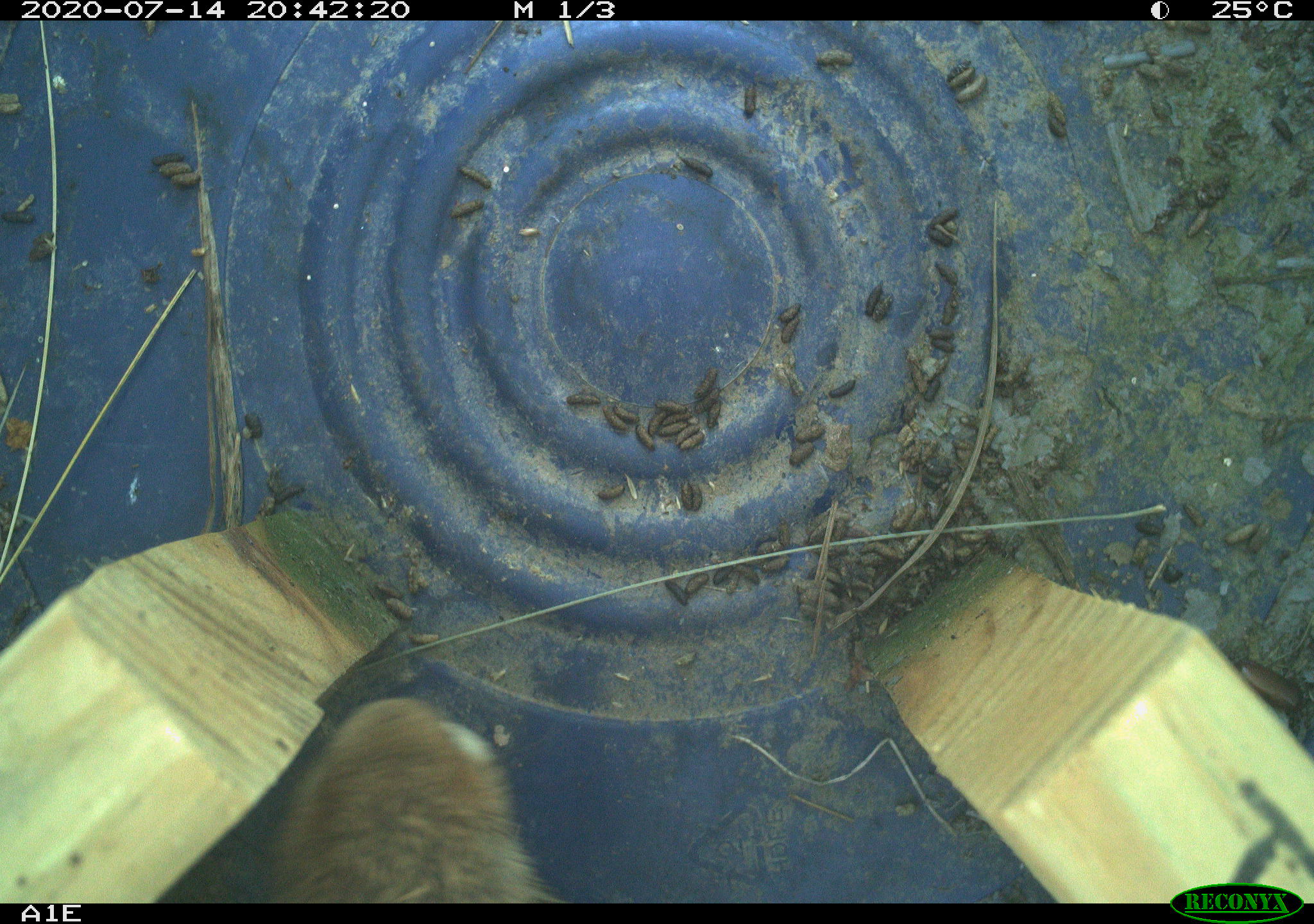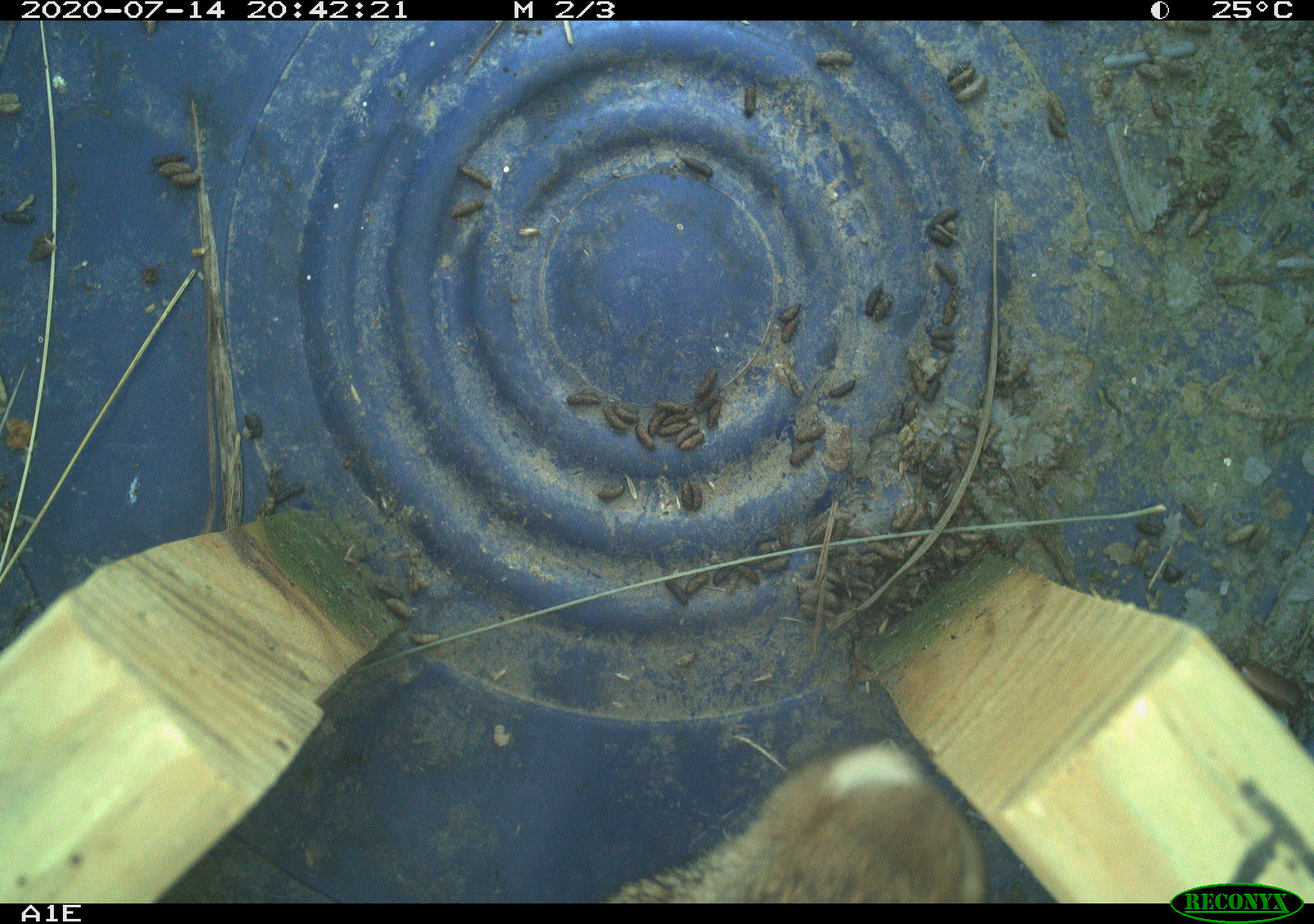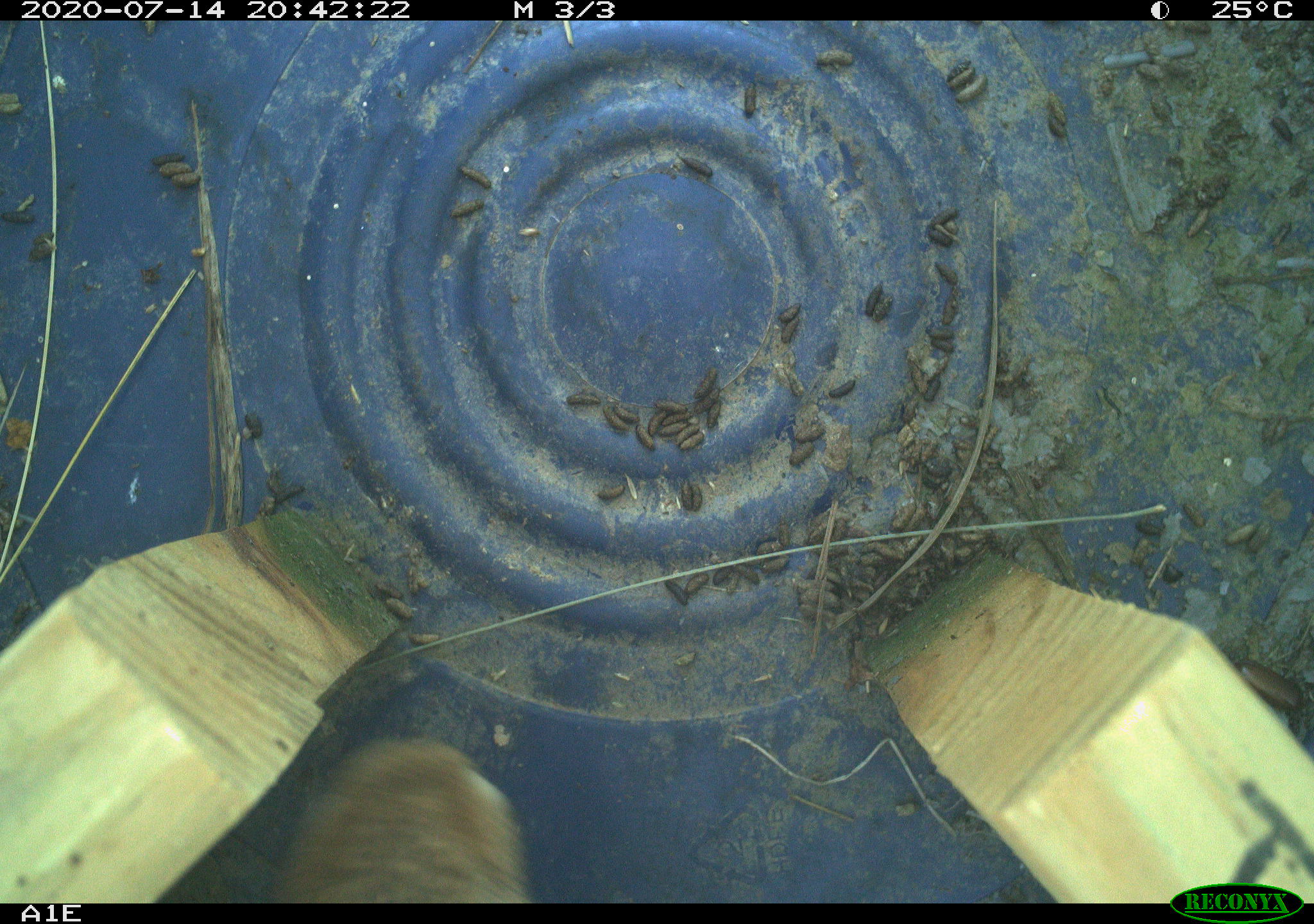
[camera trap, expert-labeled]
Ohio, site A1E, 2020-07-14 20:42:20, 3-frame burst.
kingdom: Animalia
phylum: Chordata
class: Mammalia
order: Lagomorpha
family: Leporidae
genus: Sylvilagus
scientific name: Sylvilagus floridanus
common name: eastern cottontail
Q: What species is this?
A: Eastern cottontail (Sylvilagus floridanus).